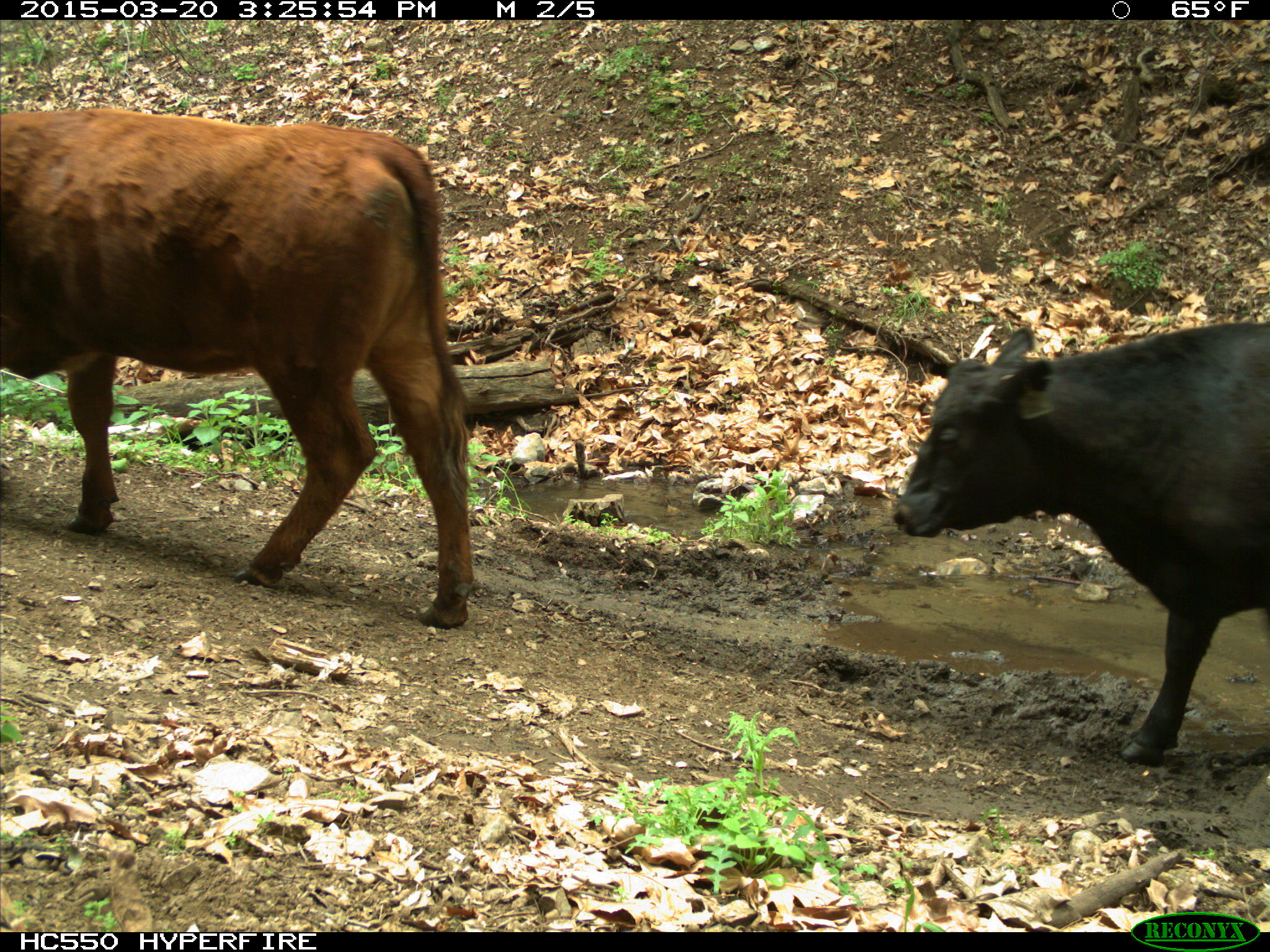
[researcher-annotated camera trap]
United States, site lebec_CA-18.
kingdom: Animalia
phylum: Chordata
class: Mammalia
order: Artiodactyla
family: Bovidae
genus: Bos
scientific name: Bos taurus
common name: domestic cow